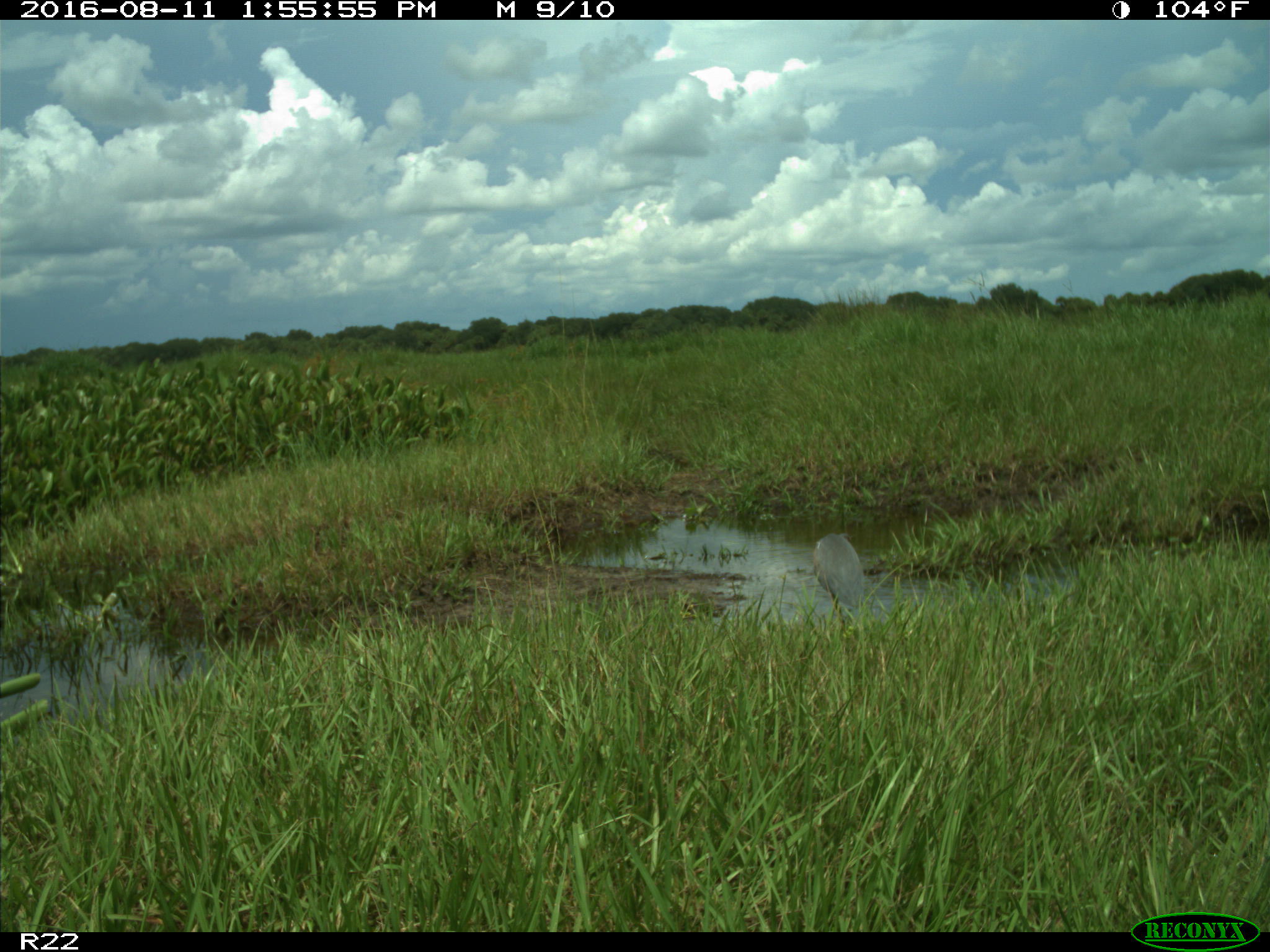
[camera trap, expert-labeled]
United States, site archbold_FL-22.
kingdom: Animalia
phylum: Chordata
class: Aves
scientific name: Aves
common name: birds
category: unidentified bird